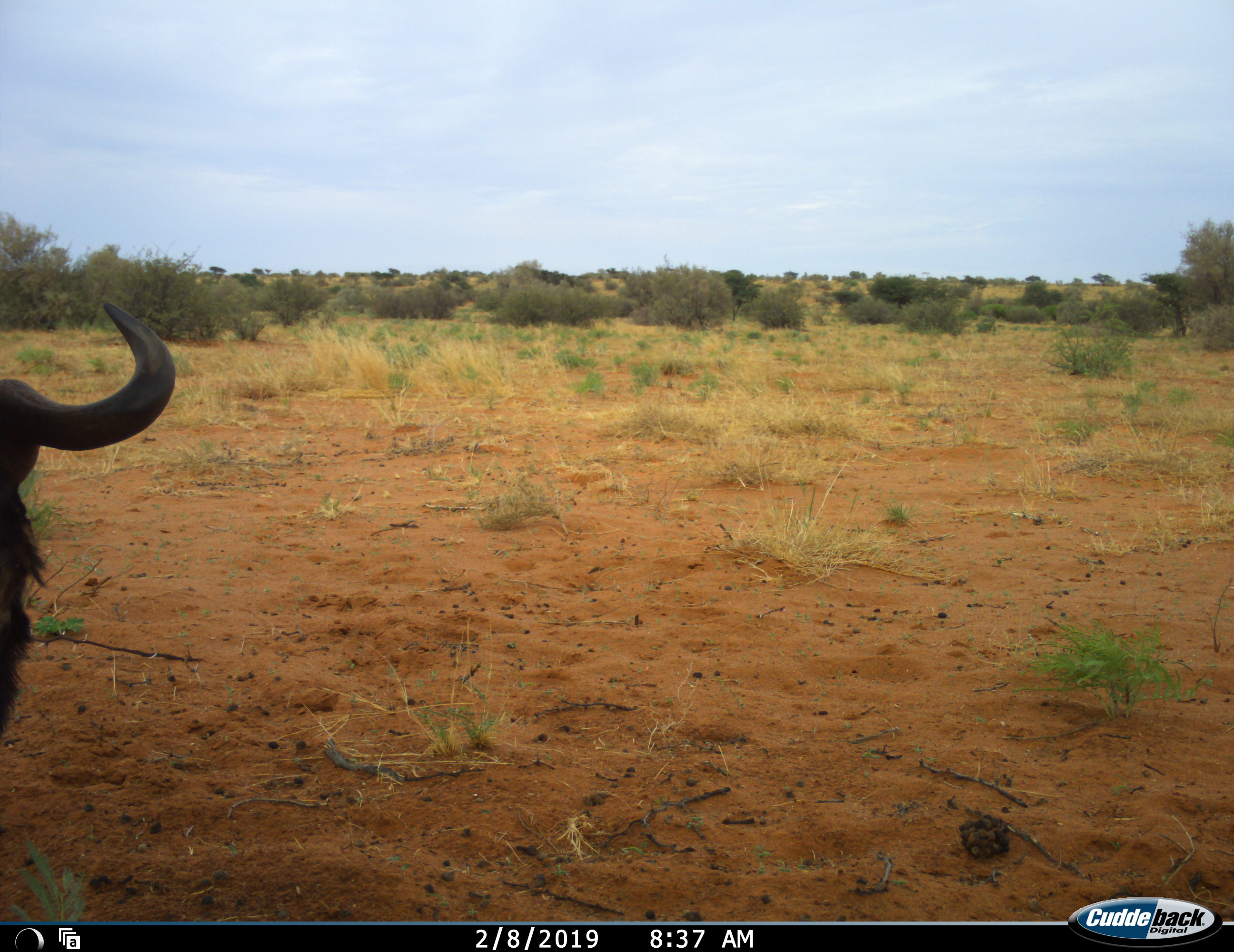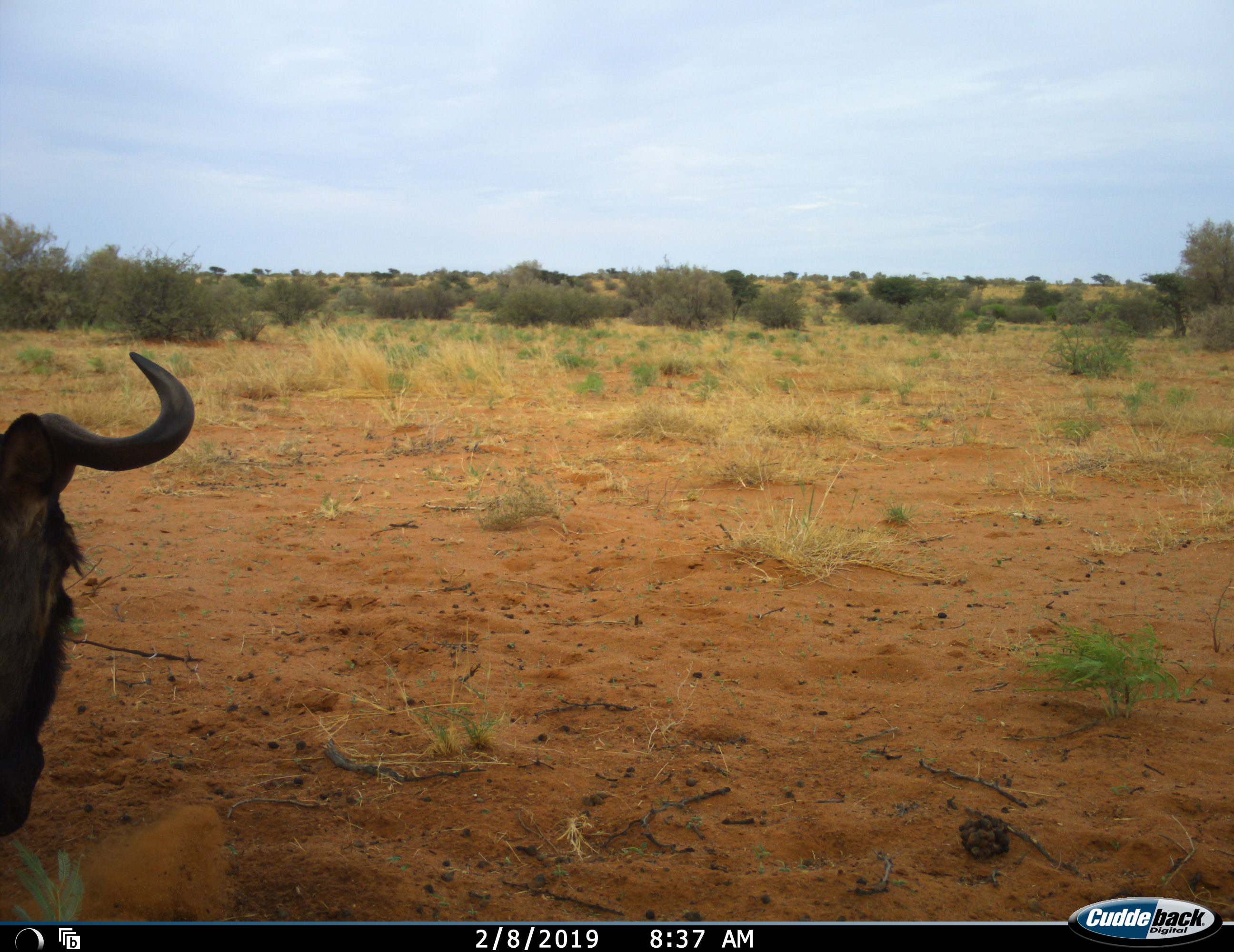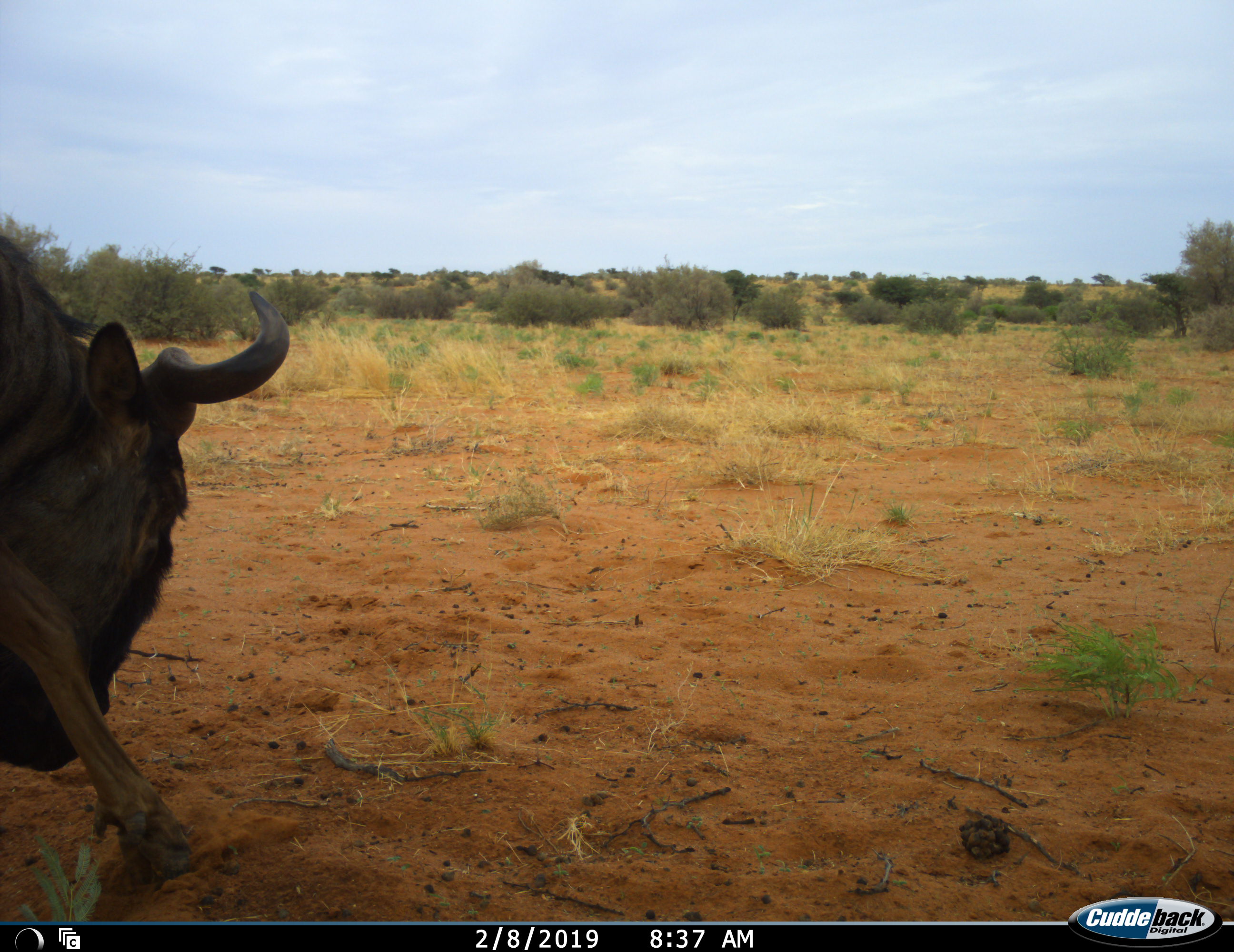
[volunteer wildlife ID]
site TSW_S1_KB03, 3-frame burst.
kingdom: Animalia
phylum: Chordata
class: Mammalia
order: Artiodactyla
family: Bovidae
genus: Connochaetes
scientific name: Connochaetes taurinus taurinus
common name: blue wildebeest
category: wildebeestblue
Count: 1.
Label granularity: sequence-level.